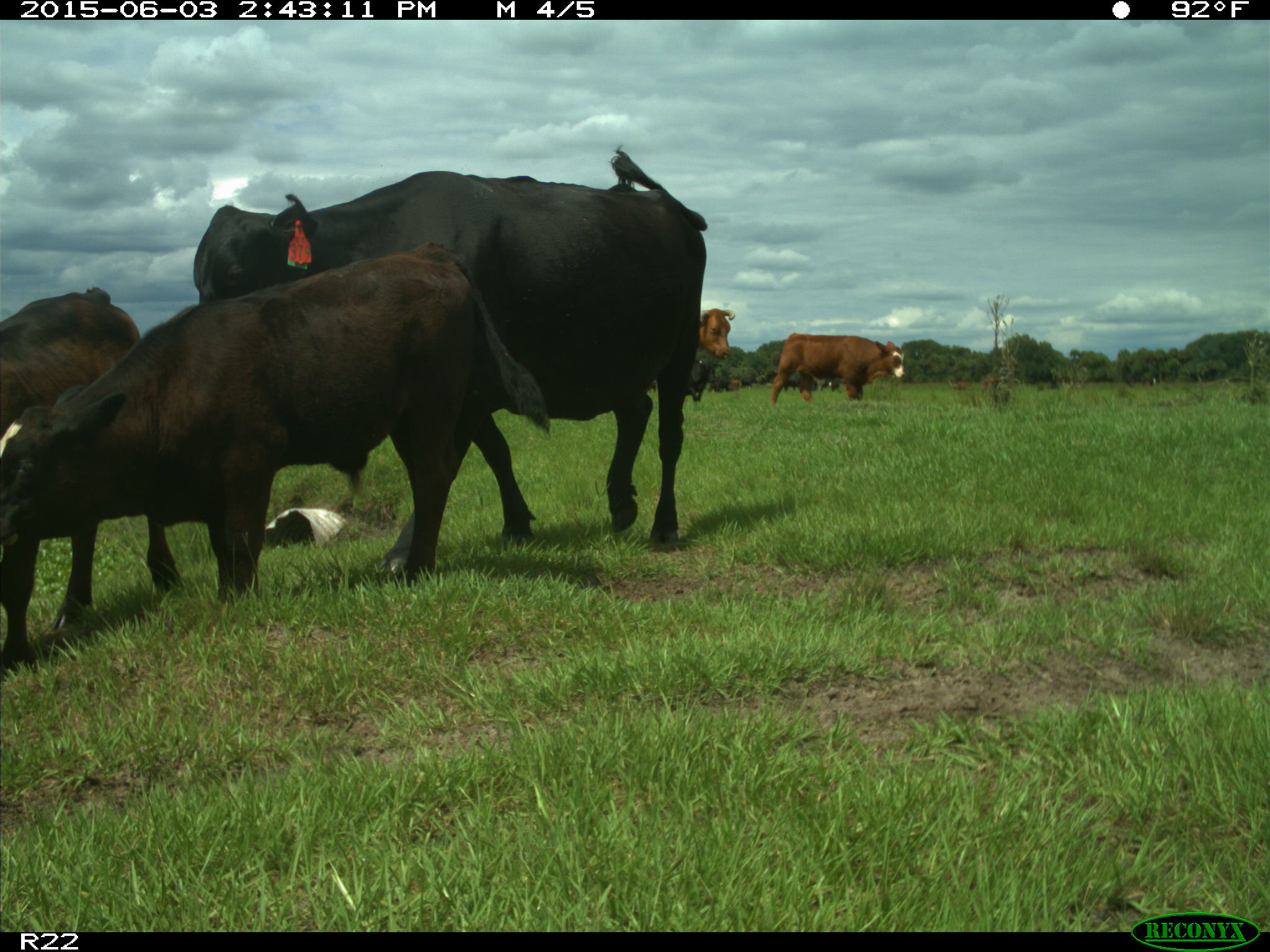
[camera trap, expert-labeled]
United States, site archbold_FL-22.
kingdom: Animalia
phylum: Chordata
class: Mammalia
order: Artiodactyla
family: Bovidae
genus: Bos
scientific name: Bos taurus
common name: domestic cow